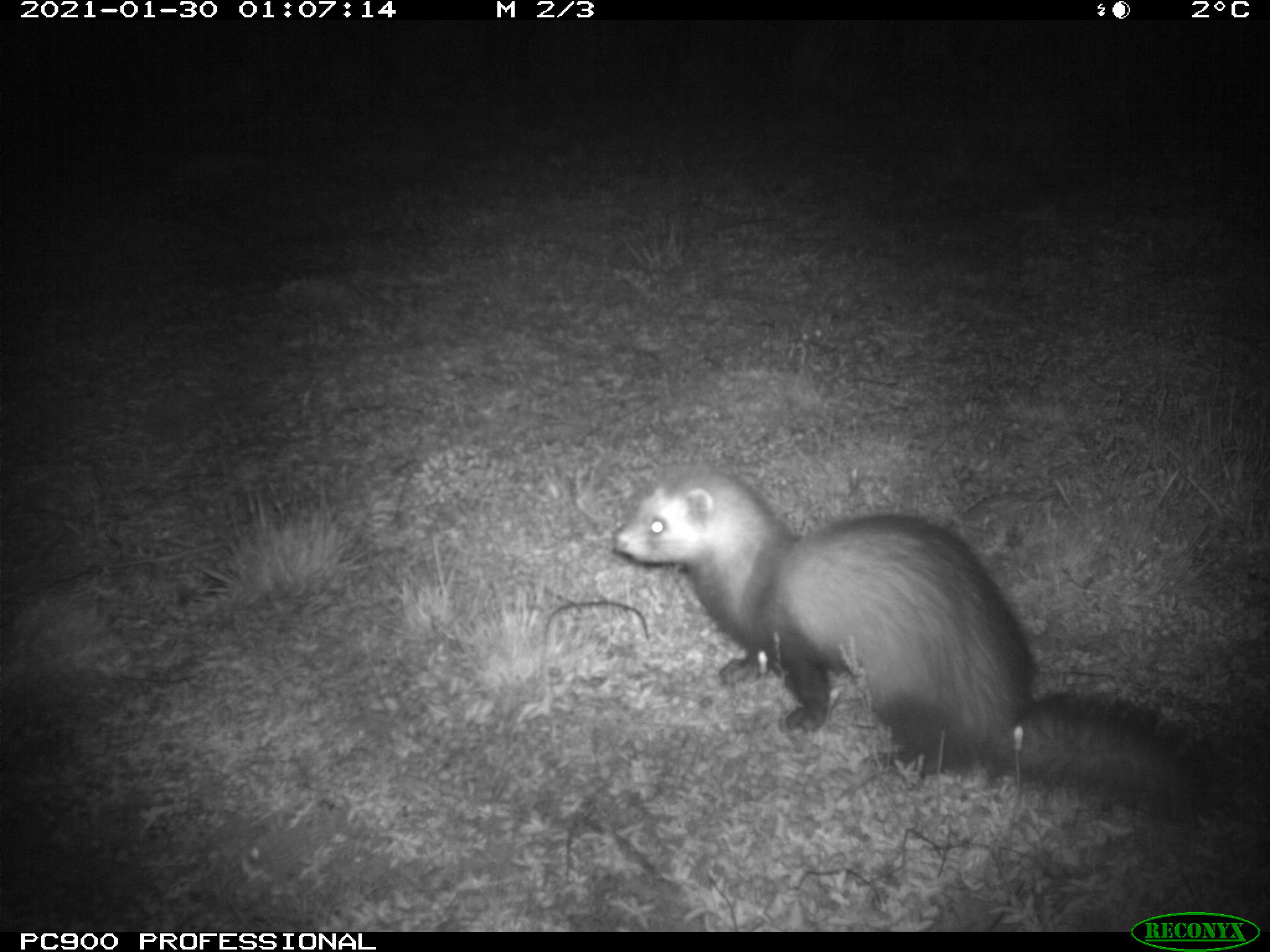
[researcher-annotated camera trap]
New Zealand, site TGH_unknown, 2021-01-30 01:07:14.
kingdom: Animalia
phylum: Chordata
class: Mammalia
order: Carnivora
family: Mustelidae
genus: Mustela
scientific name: Mustela furo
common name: ferret